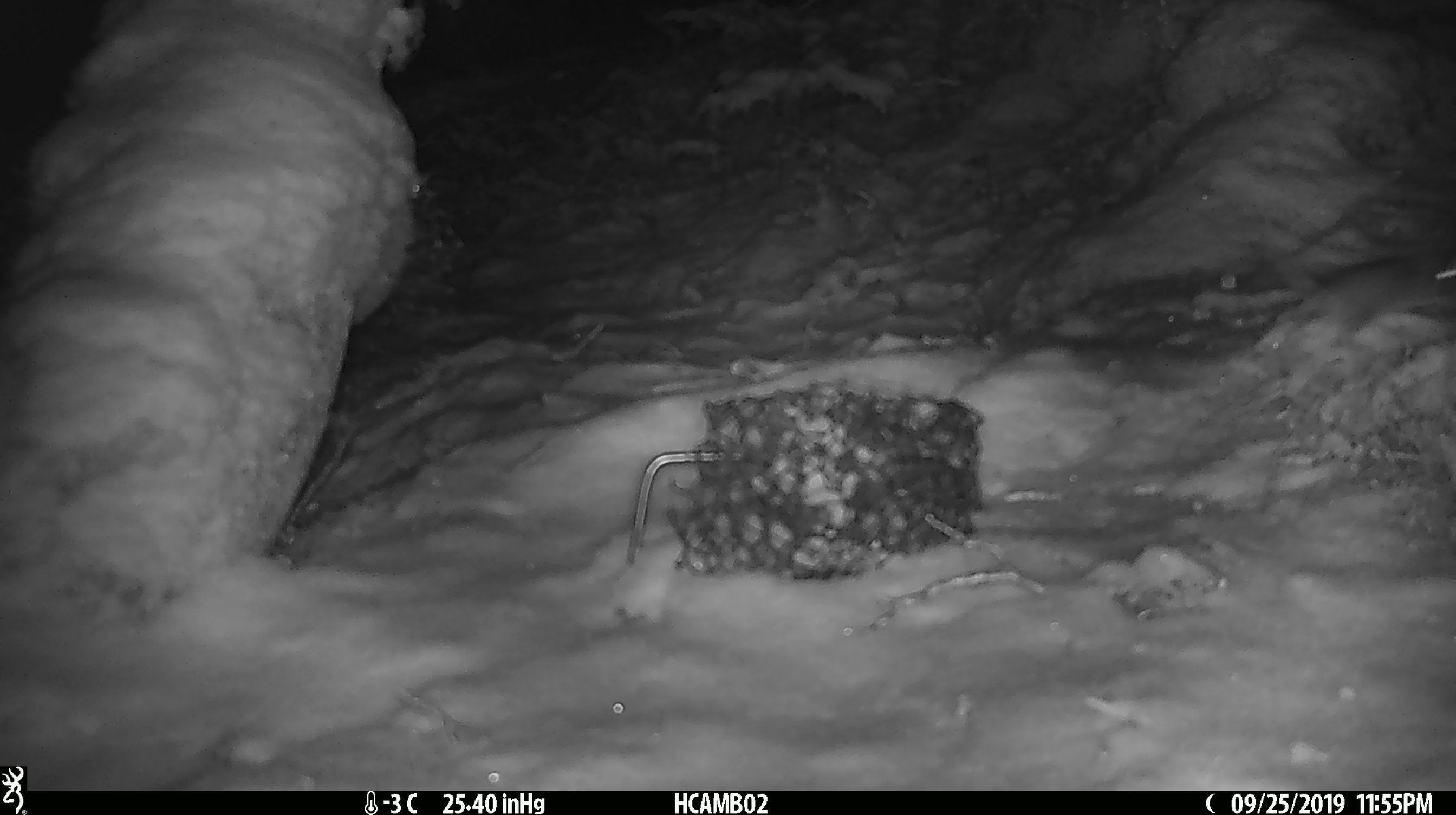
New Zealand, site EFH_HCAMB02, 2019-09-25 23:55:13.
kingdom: Animalia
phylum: Chordata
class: Mammalia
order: Rodentia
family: Muridae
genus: Mus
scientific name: Mus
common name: mouse